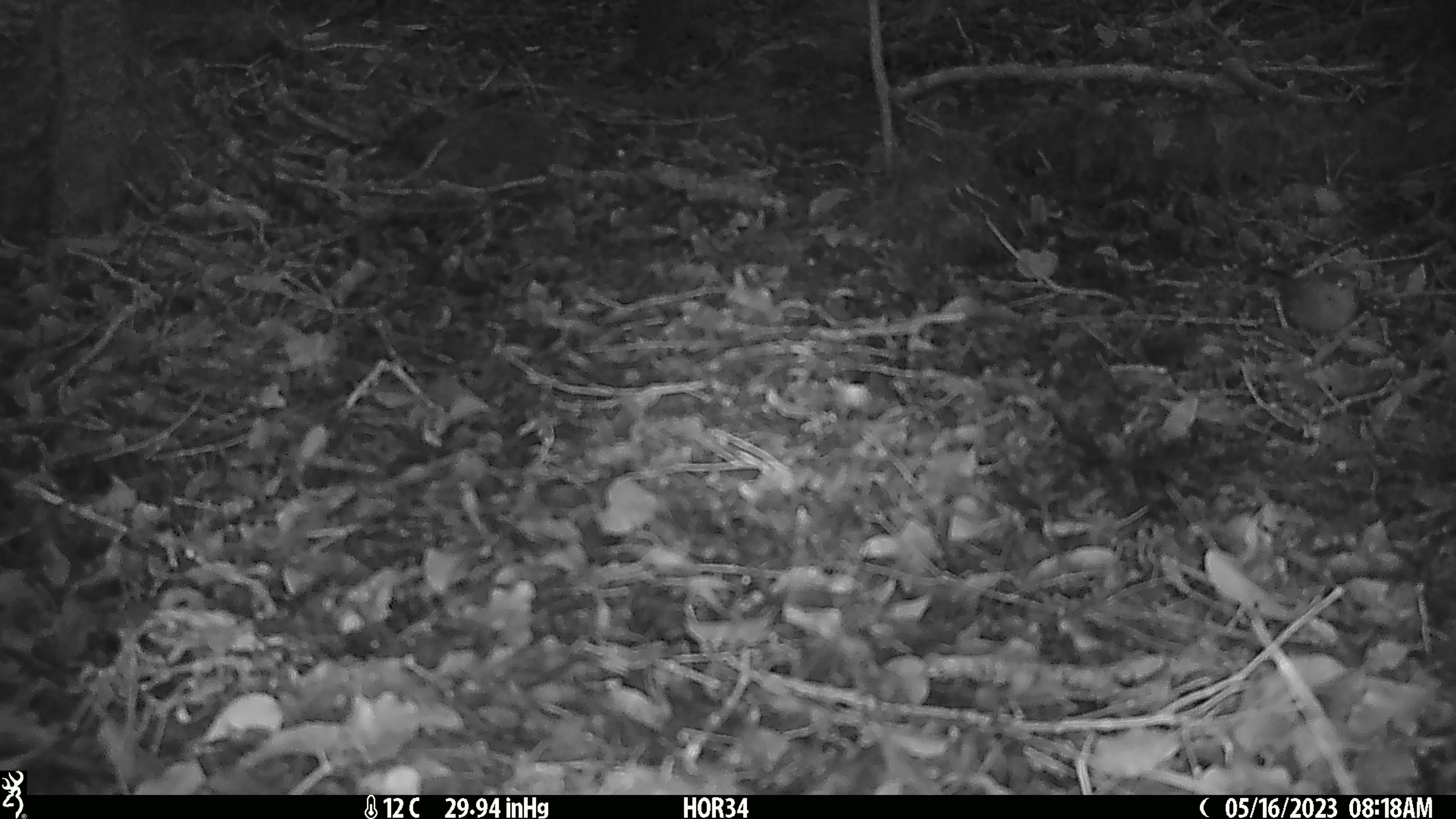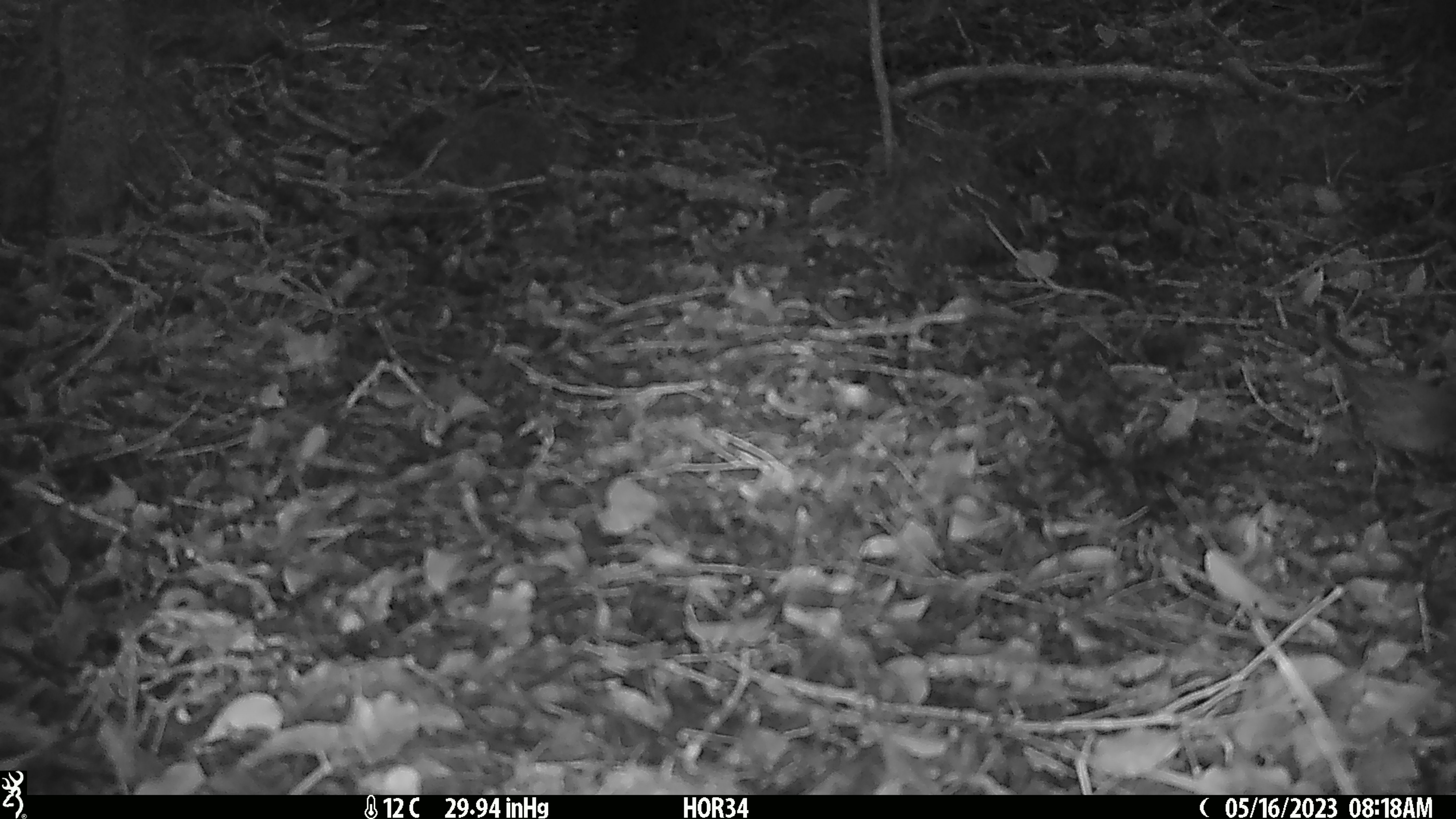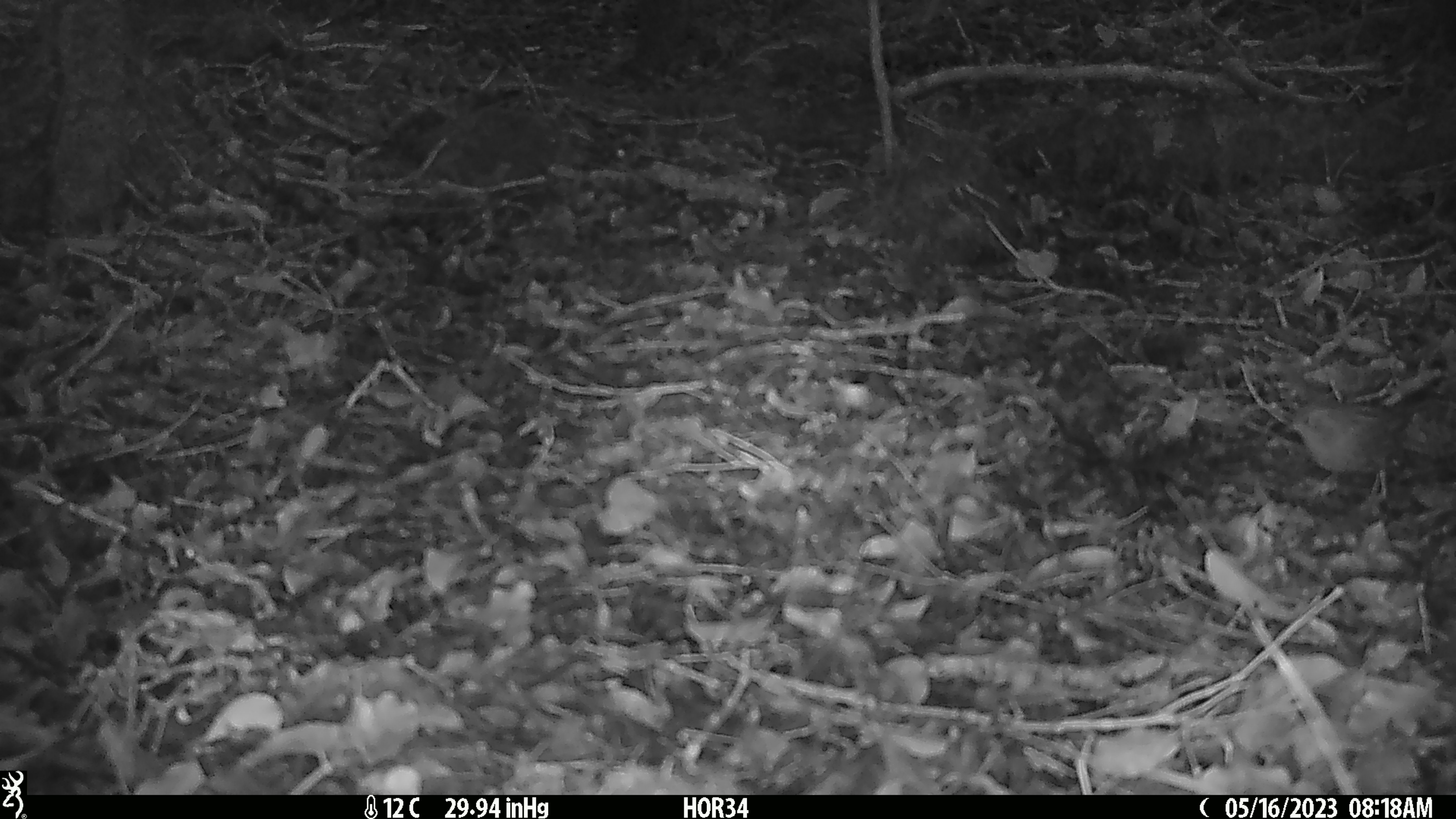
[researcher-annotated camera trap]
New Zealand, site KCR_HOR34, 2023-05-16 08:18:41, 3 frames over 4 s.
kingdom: Animalia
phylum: Chordata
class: Aves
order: Passeriformes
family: Prunellidae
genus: Prunella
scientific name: Prunella modularis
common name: dunnock